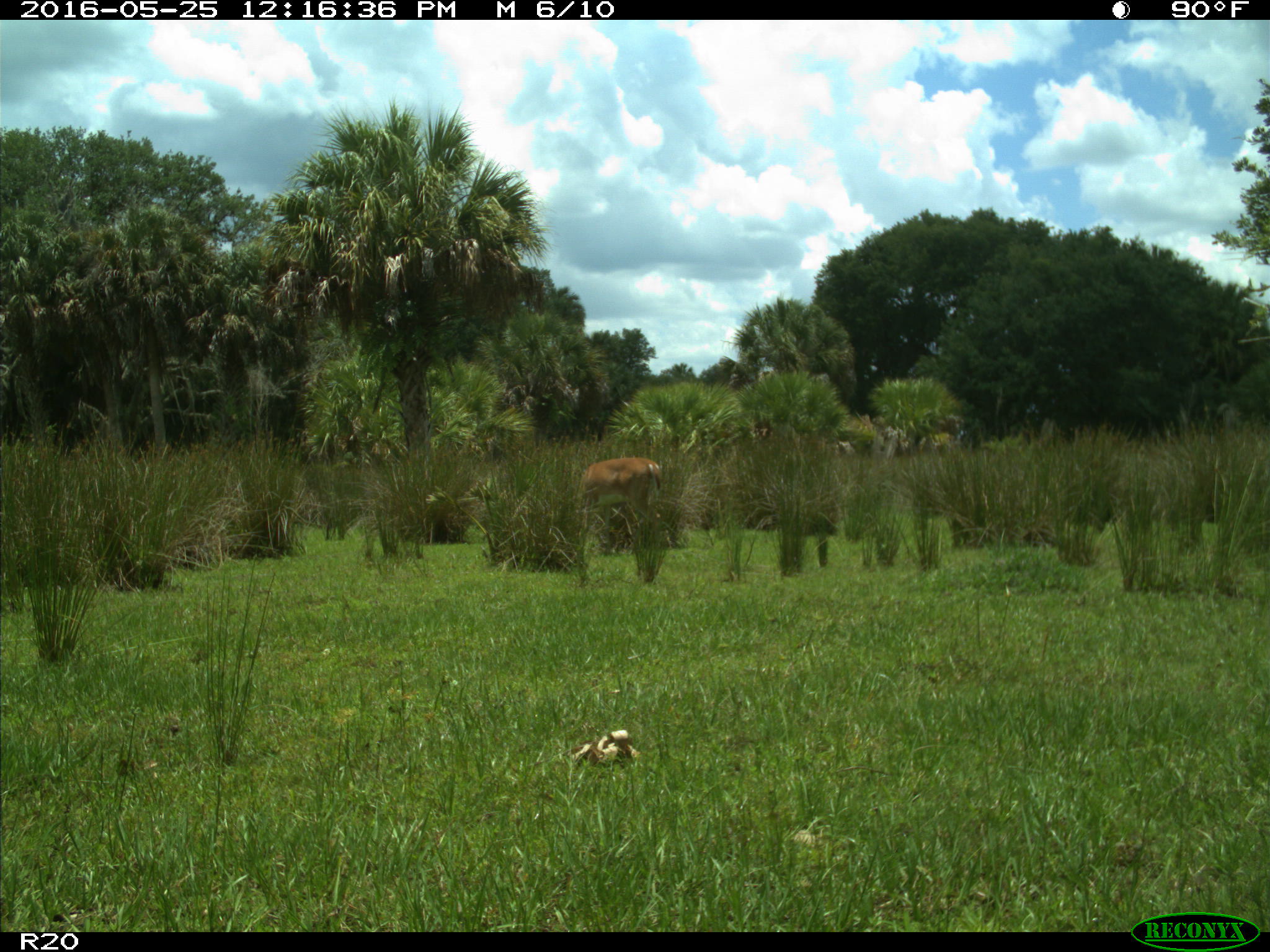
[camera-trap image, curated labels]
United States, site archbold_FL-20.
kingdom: Animalia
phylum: Chordata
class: Mammalia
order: Artiodactyla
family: Cervidae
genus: Odocoileus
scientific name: Odocoileus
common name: deer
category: unidentified deer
Unidentified deer (deer) (Odocoileus).